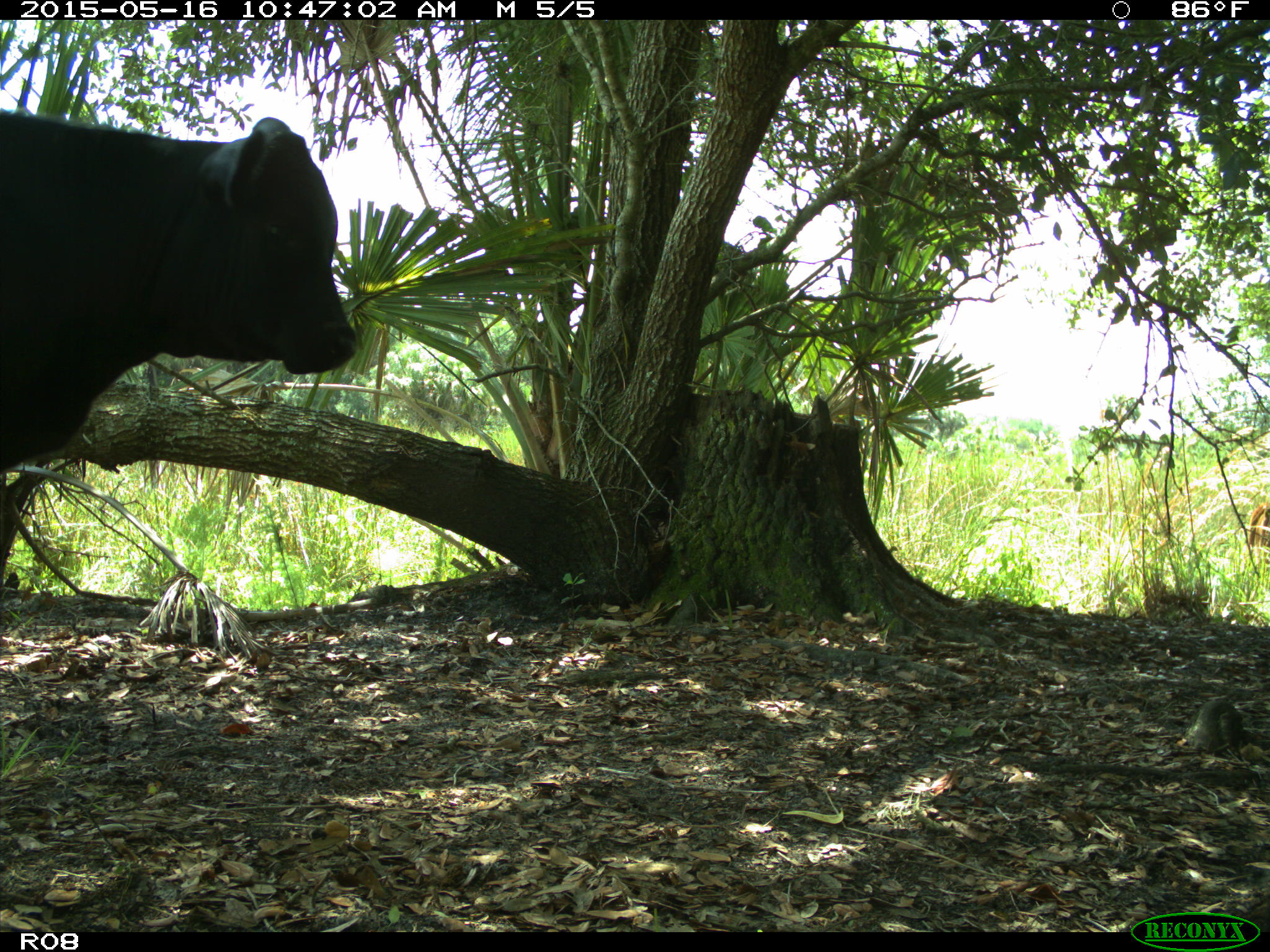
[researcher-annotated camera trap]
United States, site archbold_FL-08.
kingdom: Animalia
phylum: Chordata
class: Mammalia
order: Artiodactyla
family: Bovidae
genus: Bos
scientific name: Bos taurus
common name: domestic cow